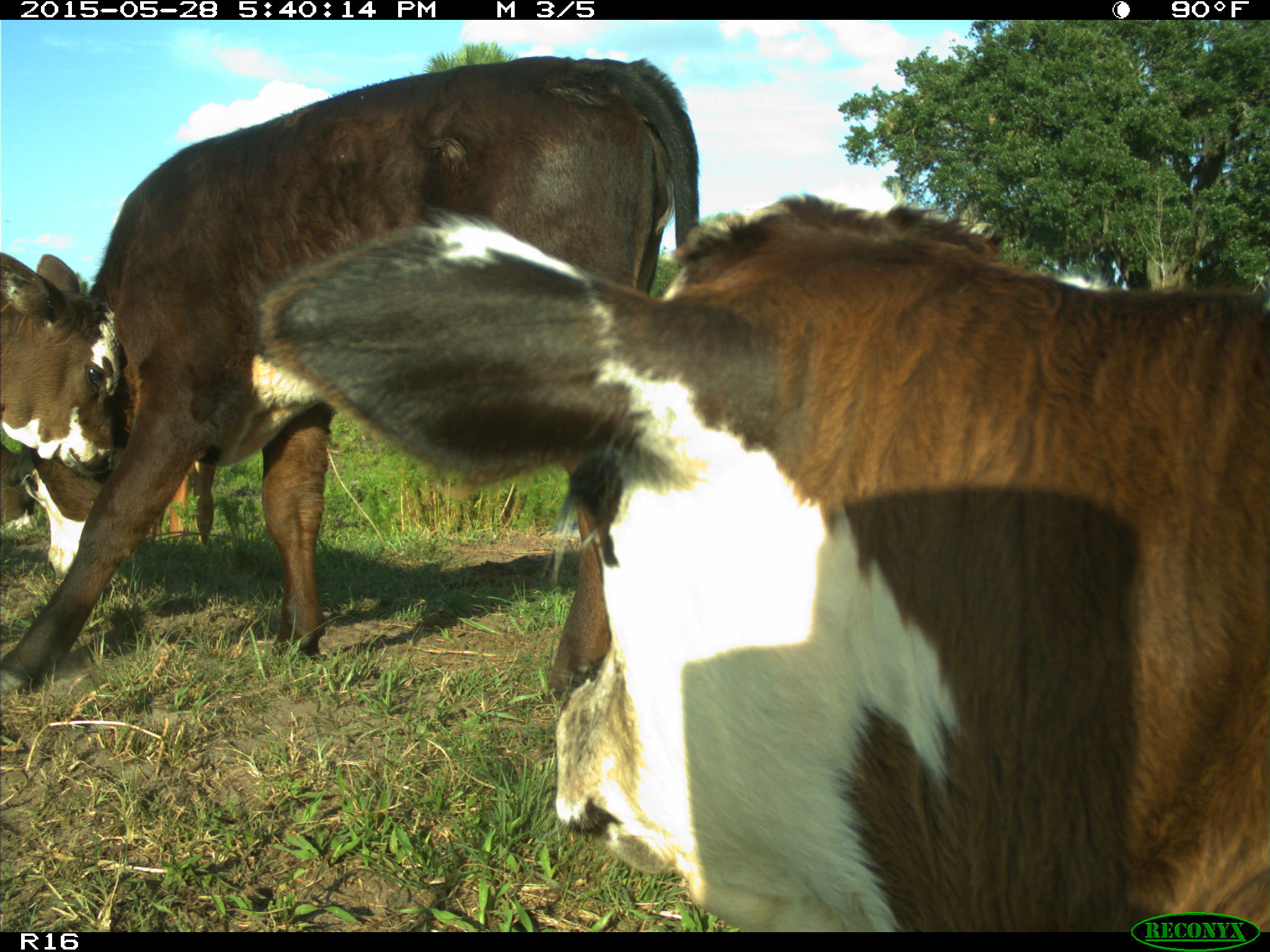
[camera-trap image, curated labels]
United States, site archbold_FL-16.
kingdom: Animalia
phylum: Chordata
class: Mammalia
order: Artiodactyla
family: Bovidae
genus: Bos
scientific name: Bos taurus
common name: domestic cow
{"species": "Bos taurus (domestic cow)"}